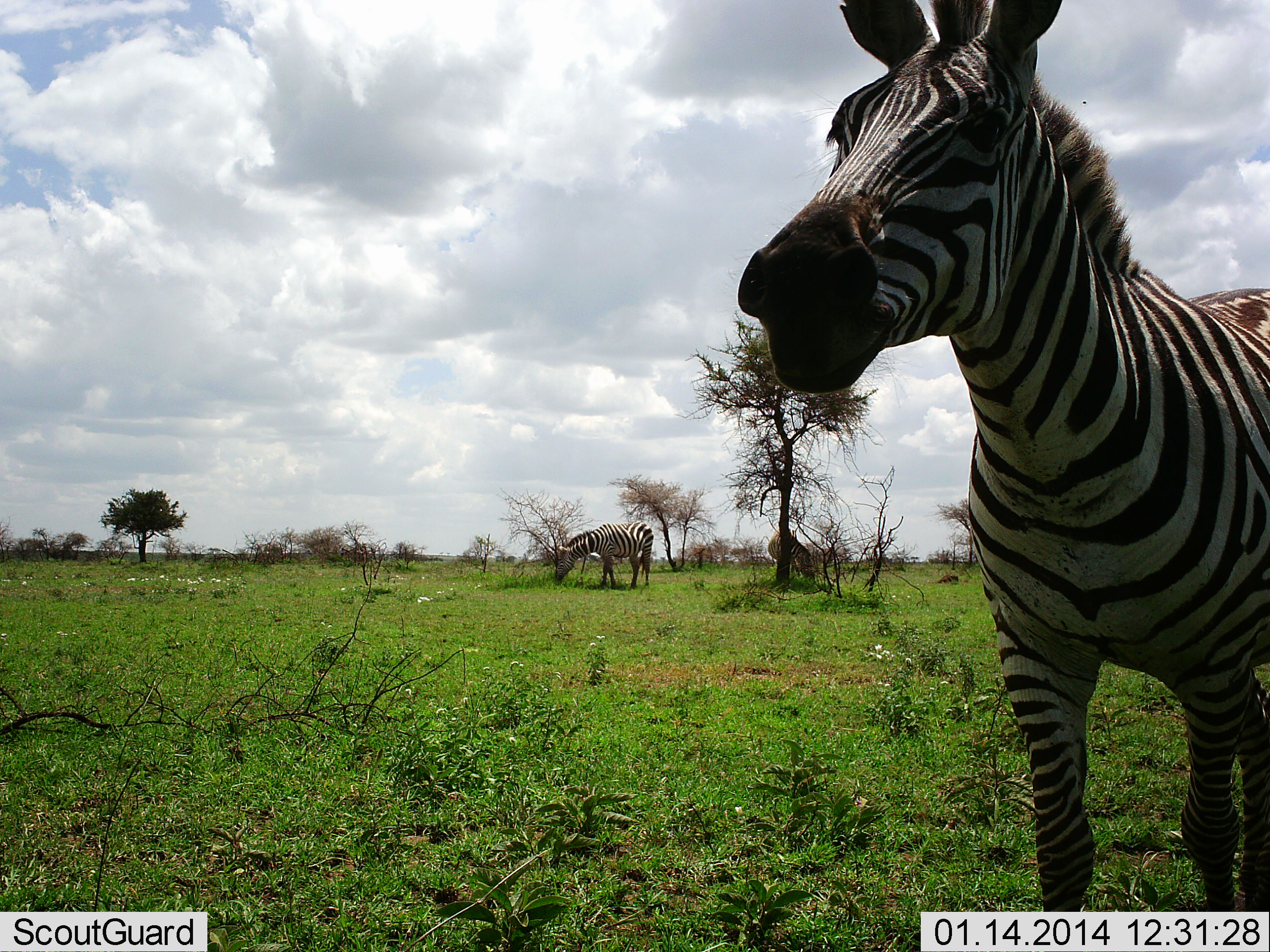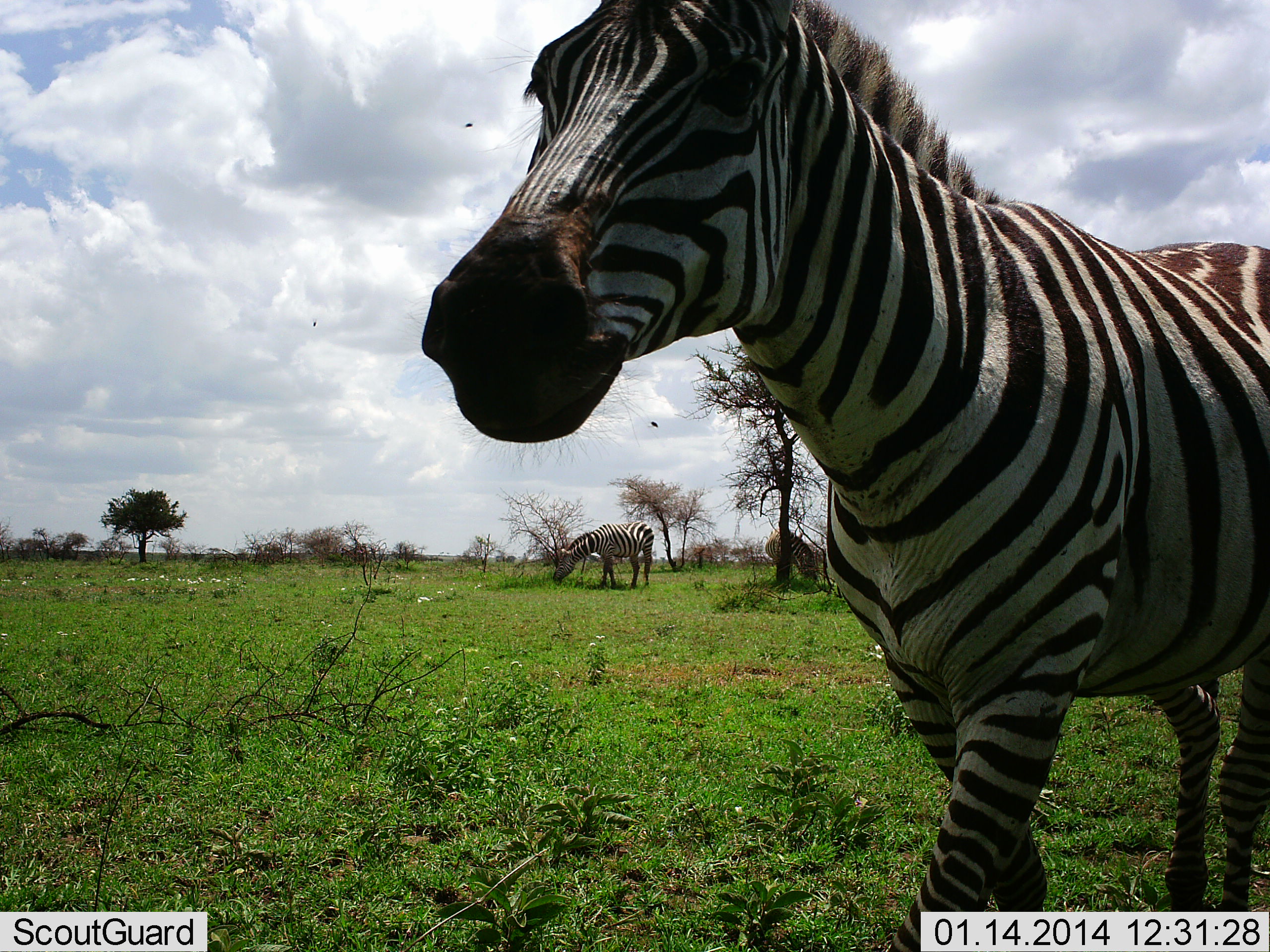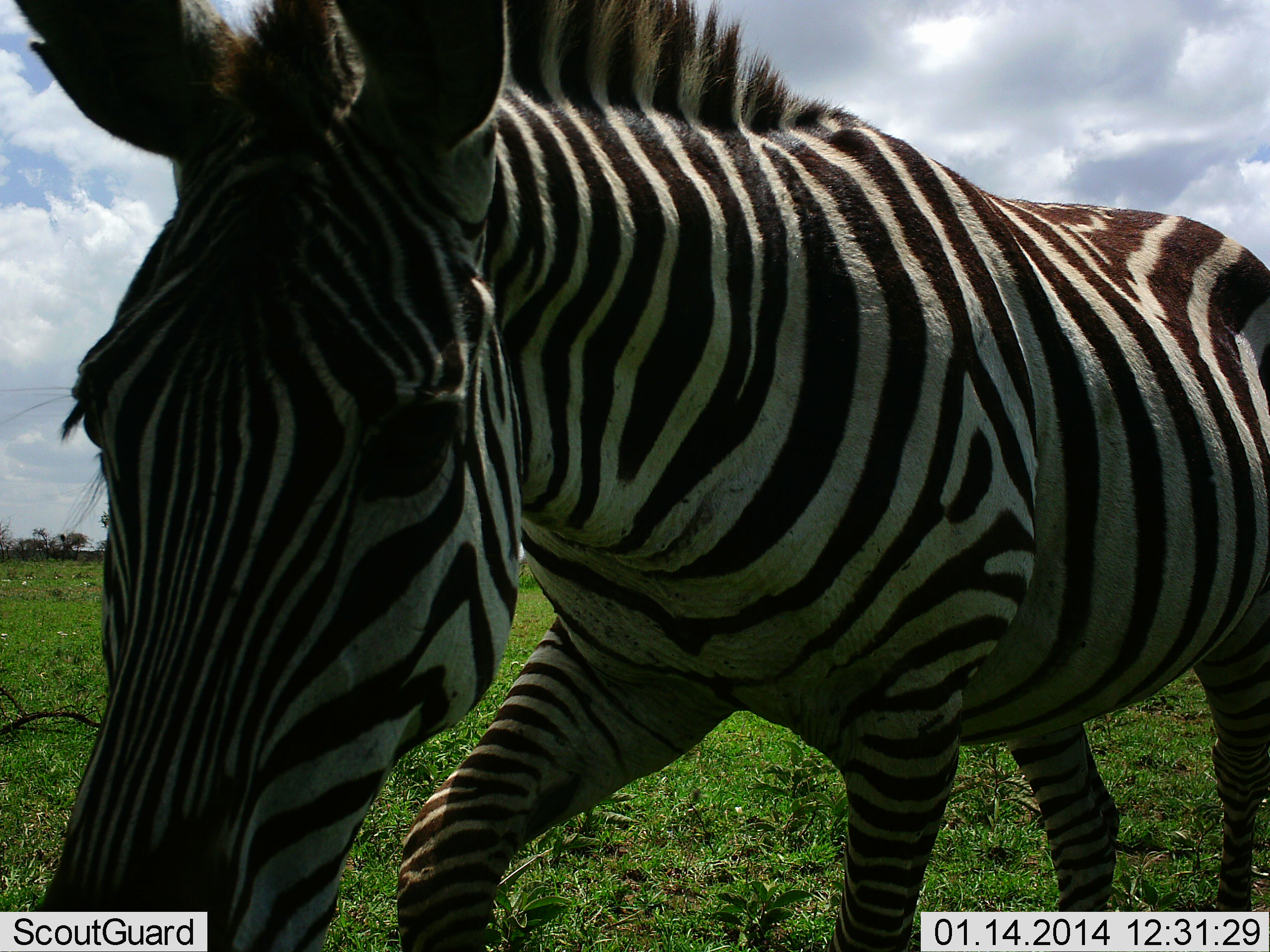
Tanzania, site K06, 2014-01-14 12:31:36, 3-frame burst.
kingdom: Animalia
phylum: Chordata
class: Mammalia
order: Perissodactyla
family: Equidae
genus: Equus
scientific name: Equus quagga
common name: plains zebra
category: zebra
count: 2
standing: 18%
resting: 0%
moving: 73%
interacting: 0%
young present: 0%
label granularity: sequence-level